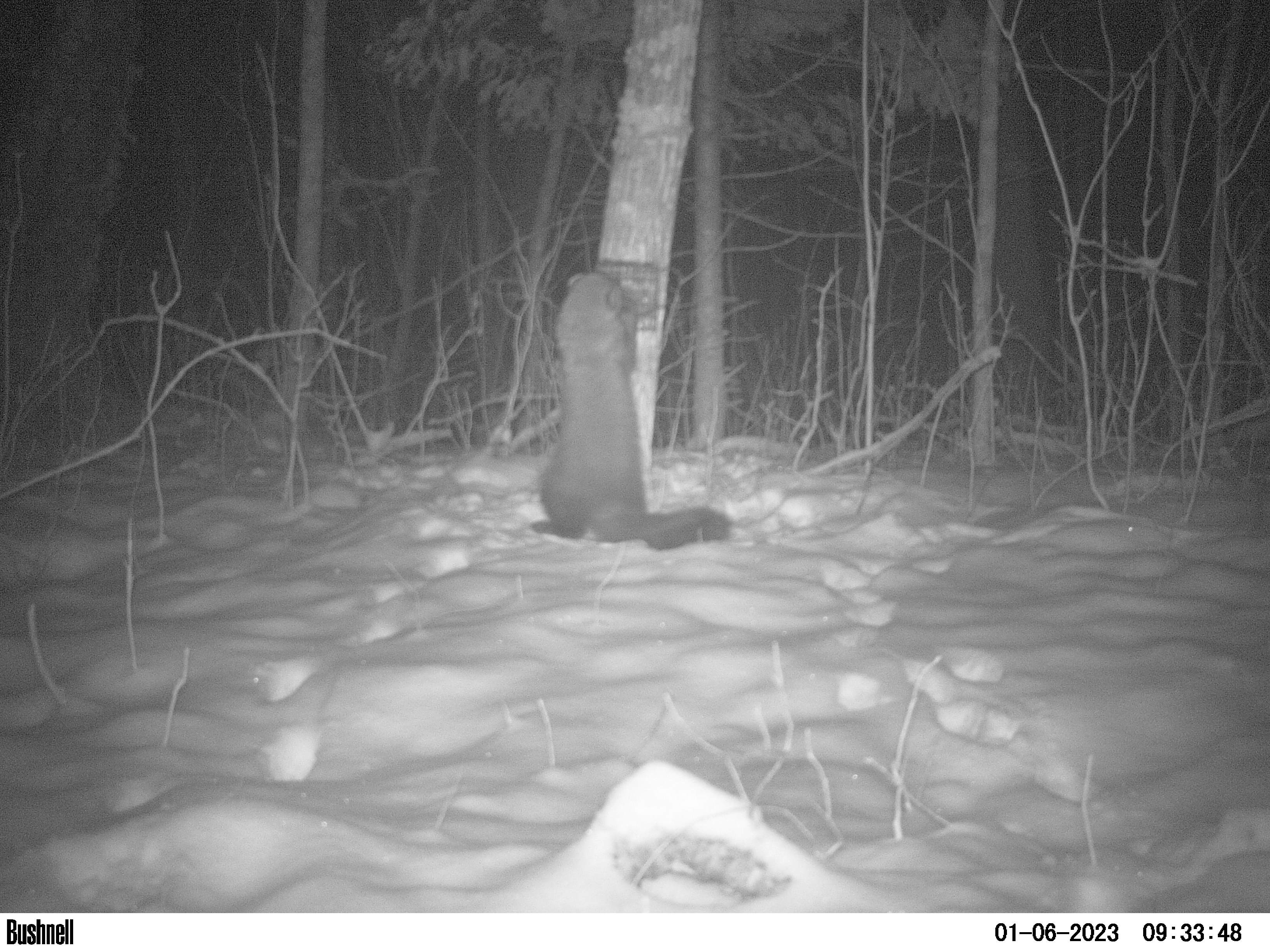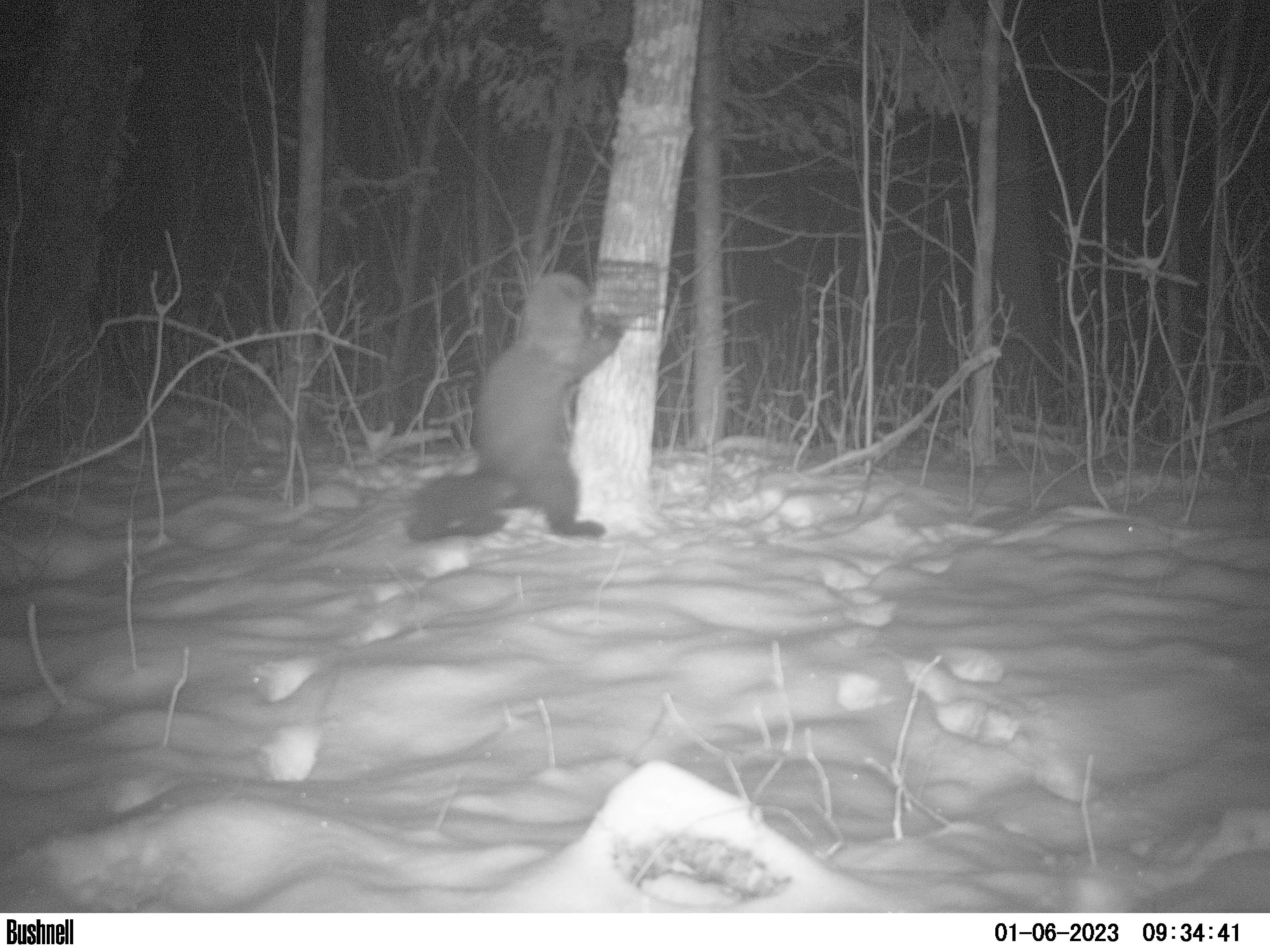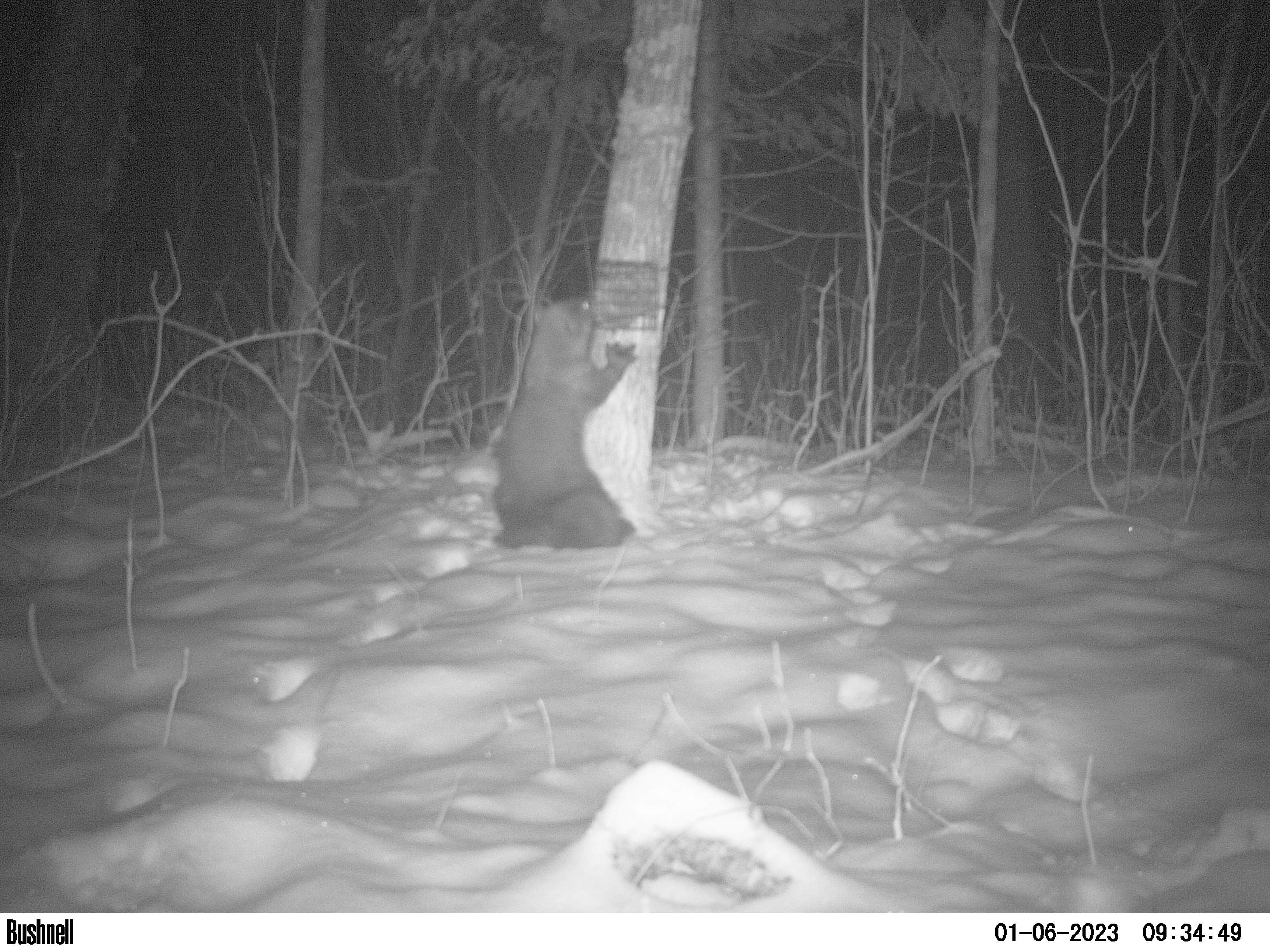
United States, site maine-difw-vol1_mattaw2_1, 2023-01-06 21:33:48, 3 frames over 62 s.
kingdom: Animalia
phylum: Chordata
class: Mammalia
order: Carnivora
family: Mustelidae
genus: Pekania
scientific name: Pekania pennanti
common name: fisher